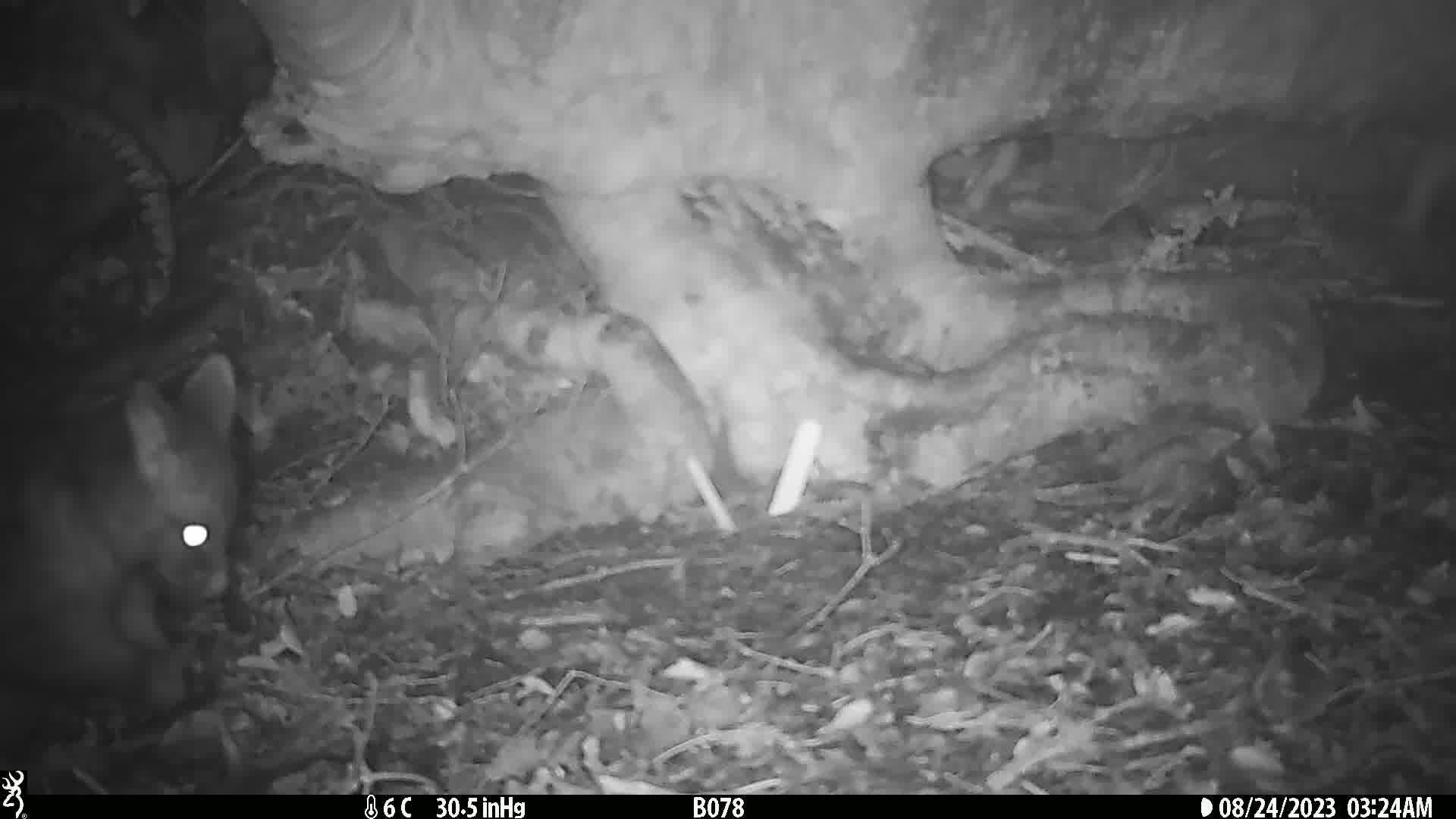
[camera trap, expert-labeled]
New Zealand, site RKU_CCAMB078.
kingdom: Animalia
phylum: Chordata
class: Mammalia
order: Diprotodontia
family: Phalangeridae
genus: Trichosurus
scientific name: Trichosurus vulpecula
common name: common brushtail possum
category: possum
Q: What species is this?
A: Possum (common brushtail possum) (Trichosurus vulpecula).